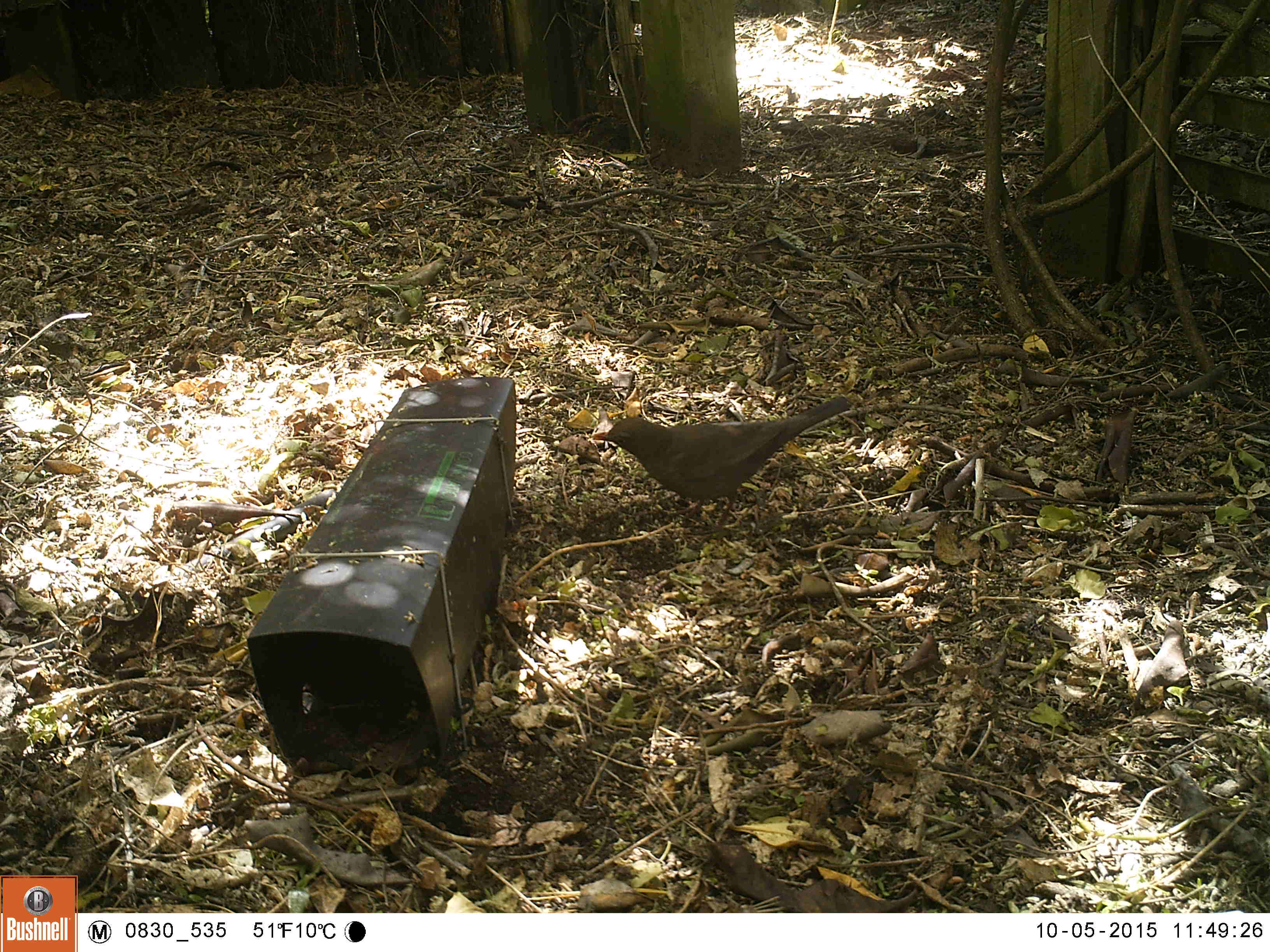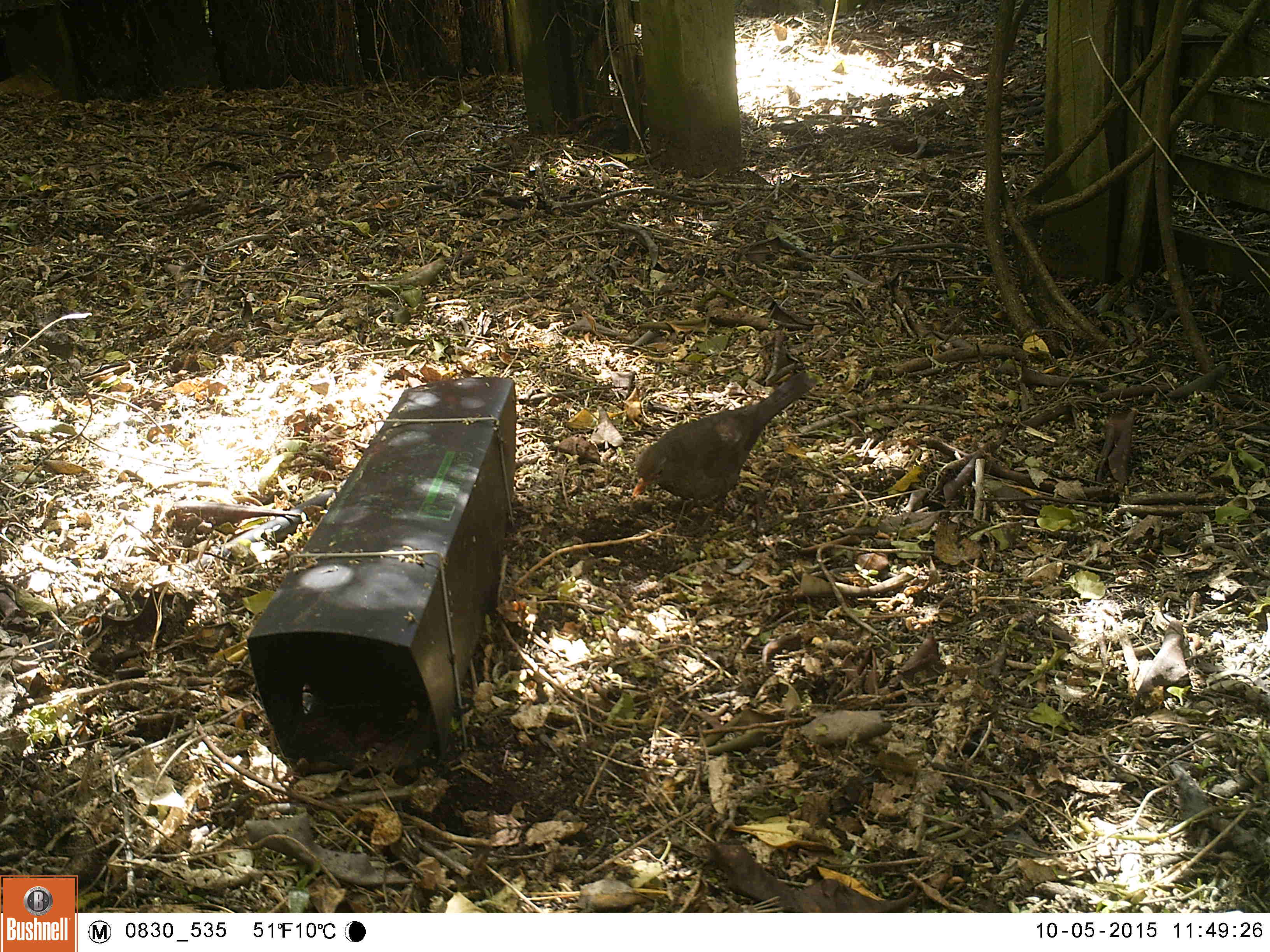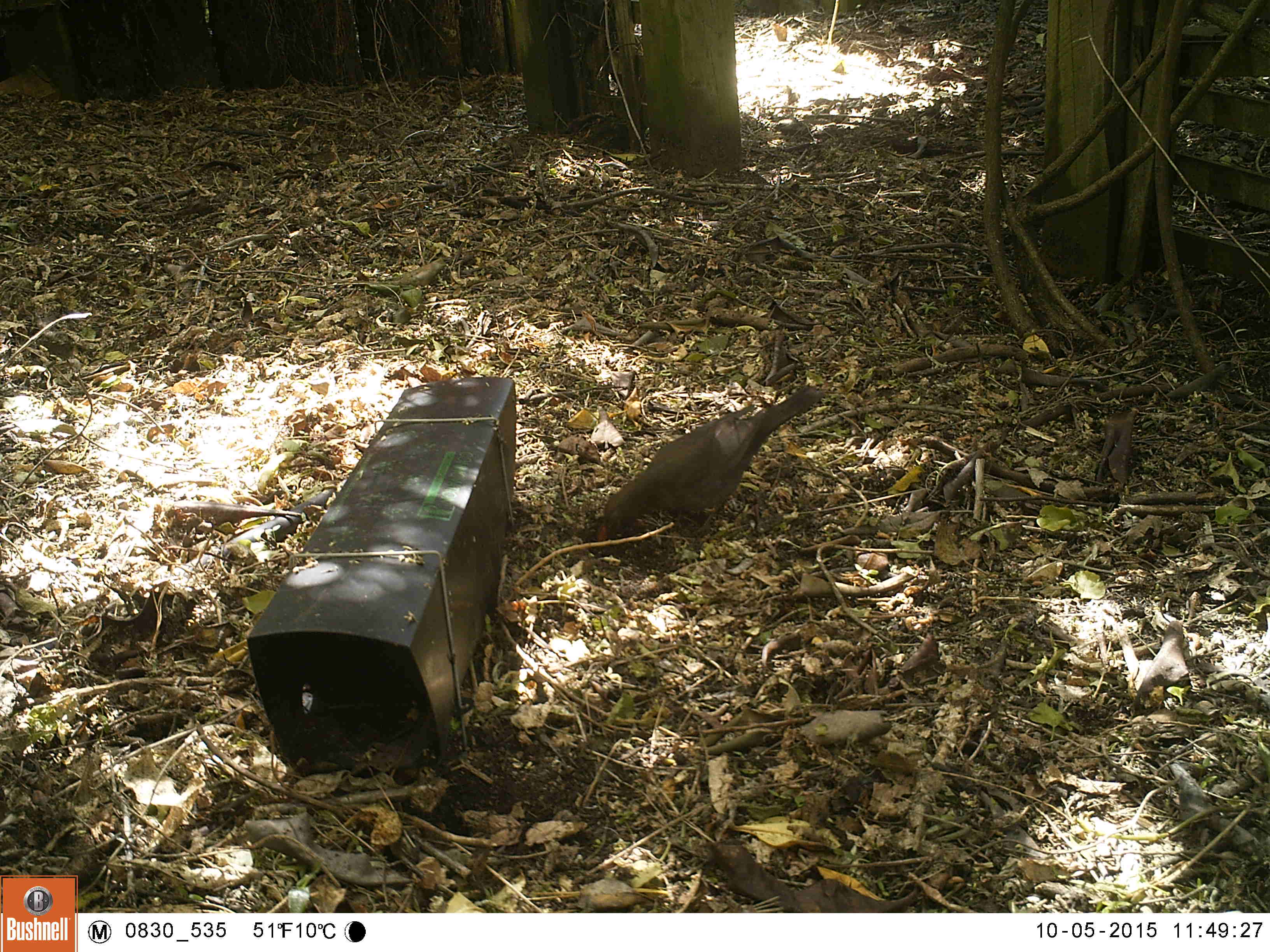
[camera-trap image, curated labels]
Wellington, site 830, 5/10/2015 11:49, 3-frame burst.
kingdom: Animalia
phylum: Chordata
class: Aves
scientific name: Aves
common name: bird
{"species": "bird (Aves)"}